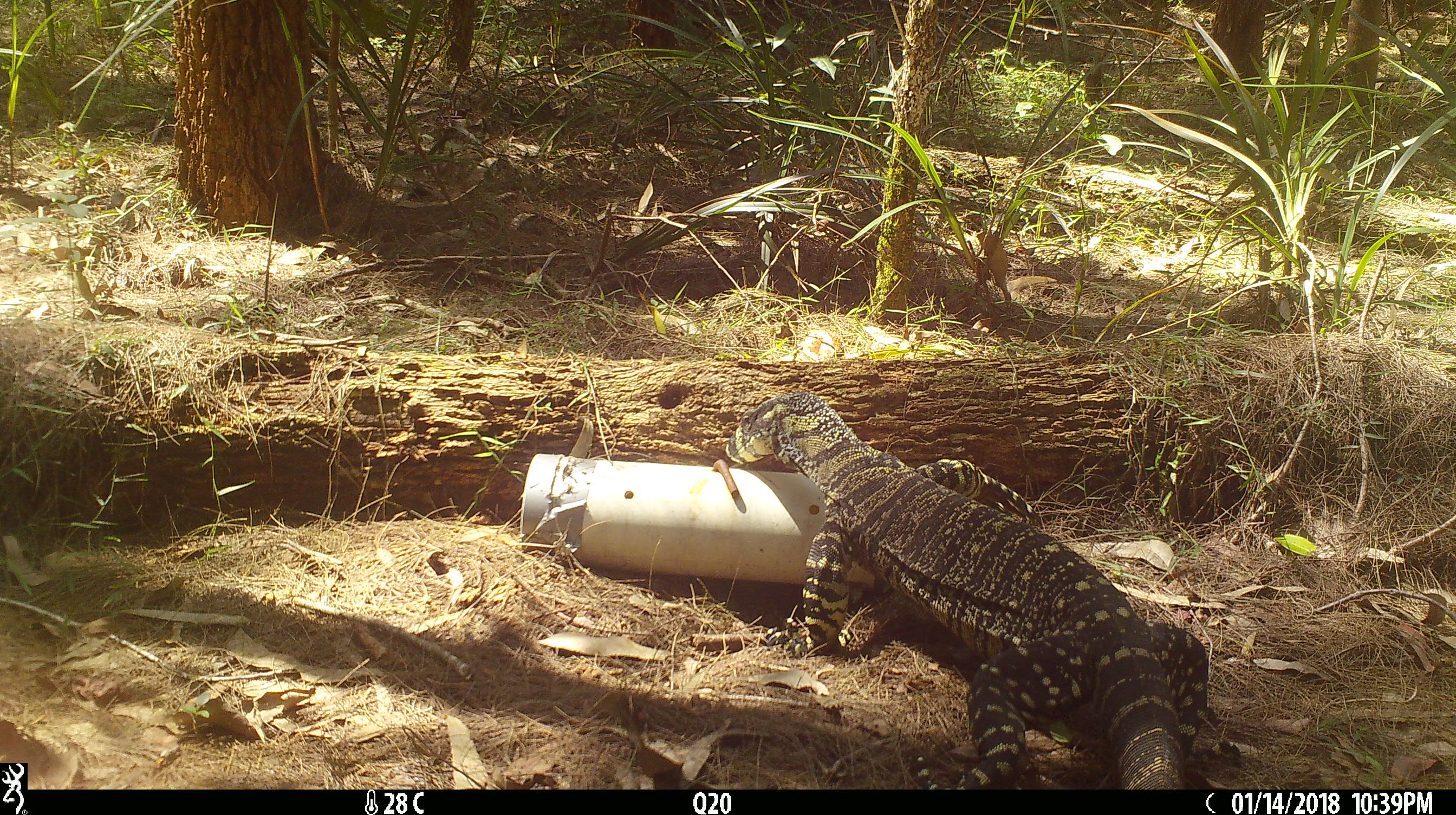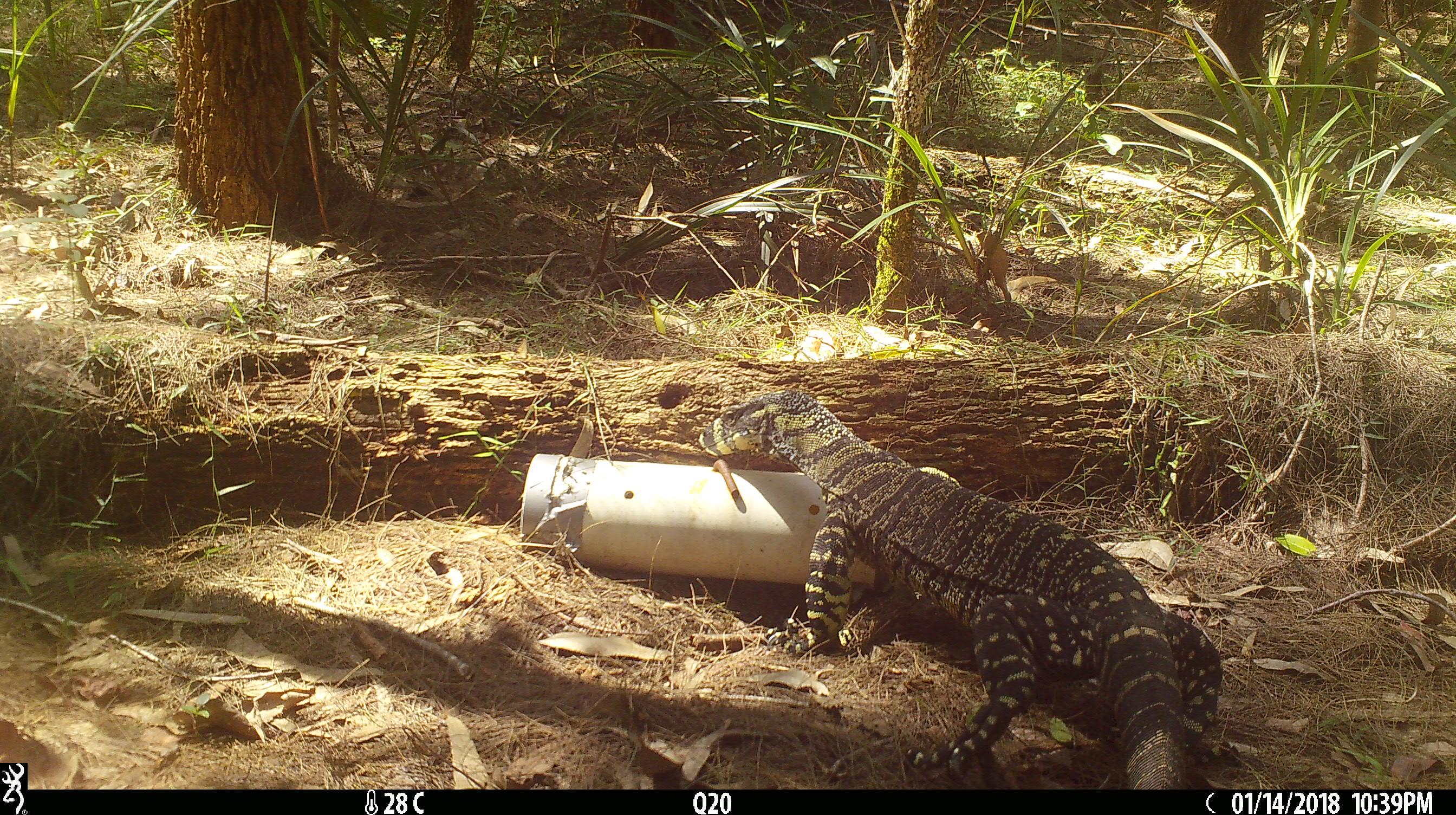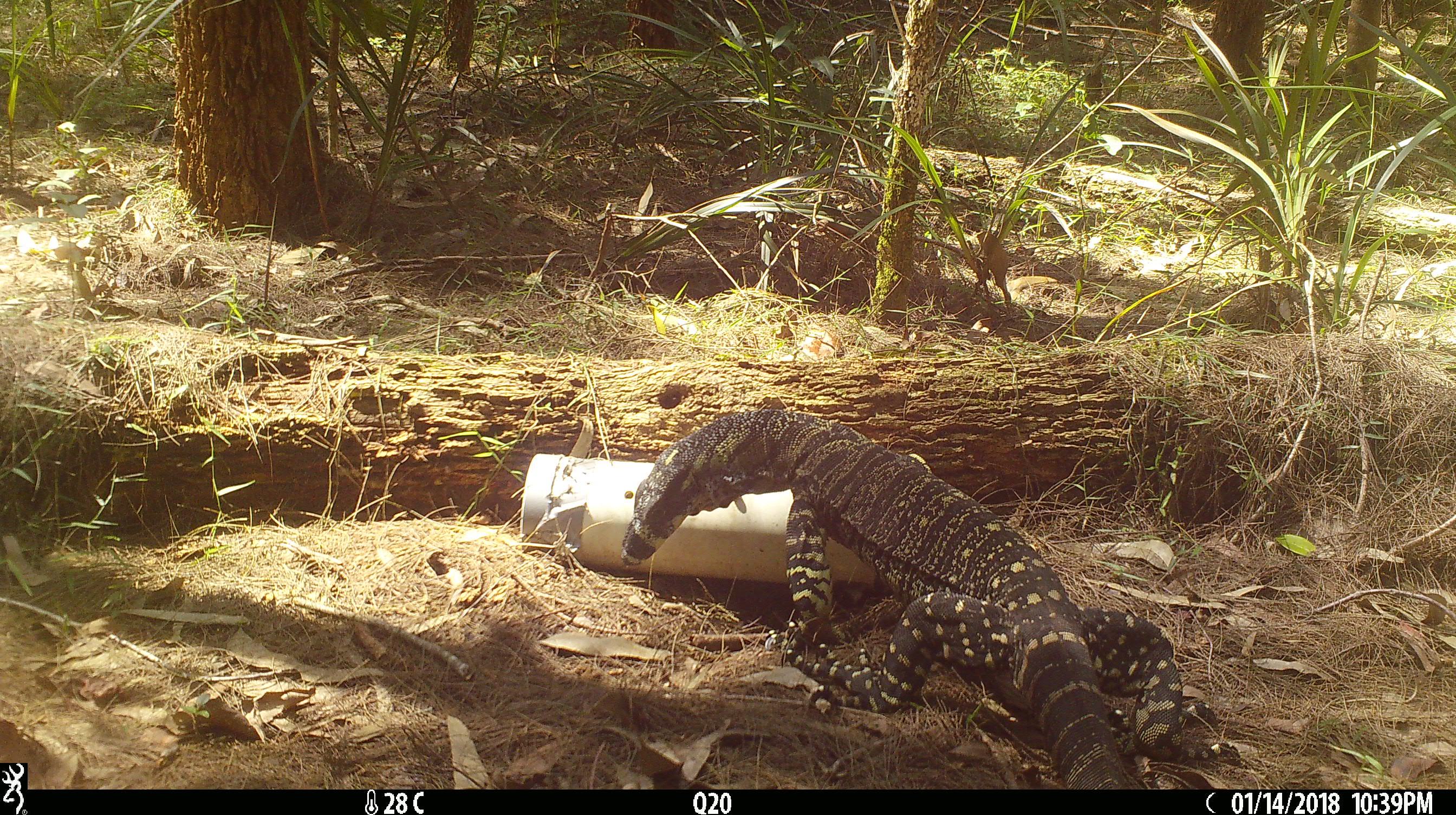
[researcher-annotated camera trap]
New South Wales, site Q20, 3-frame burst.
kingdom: Animalia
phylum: Chordata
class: Reptilia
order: Squamata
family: Varanidae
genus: Varanus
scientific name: Varanus varius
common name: lace monitor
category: goanna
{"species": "goanna (lace monitor) (Varanus varius)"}